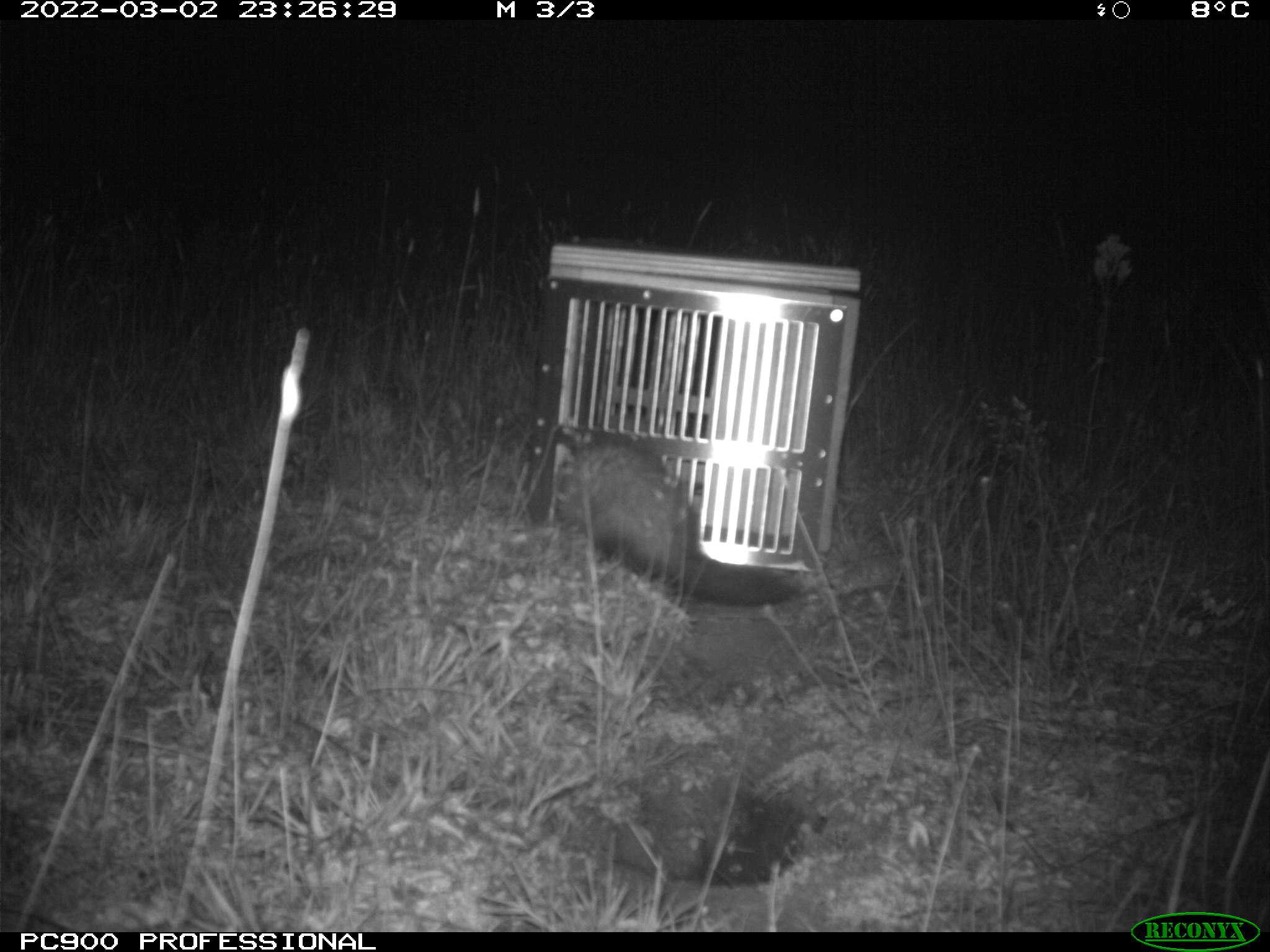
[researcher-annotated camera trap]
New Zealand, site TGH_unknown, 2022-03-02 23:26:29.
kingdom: Animalia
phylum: Chordata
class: Mammalia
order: Carnivora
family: Mustelidae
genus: Mustela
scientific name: Mustela furo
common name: ferret